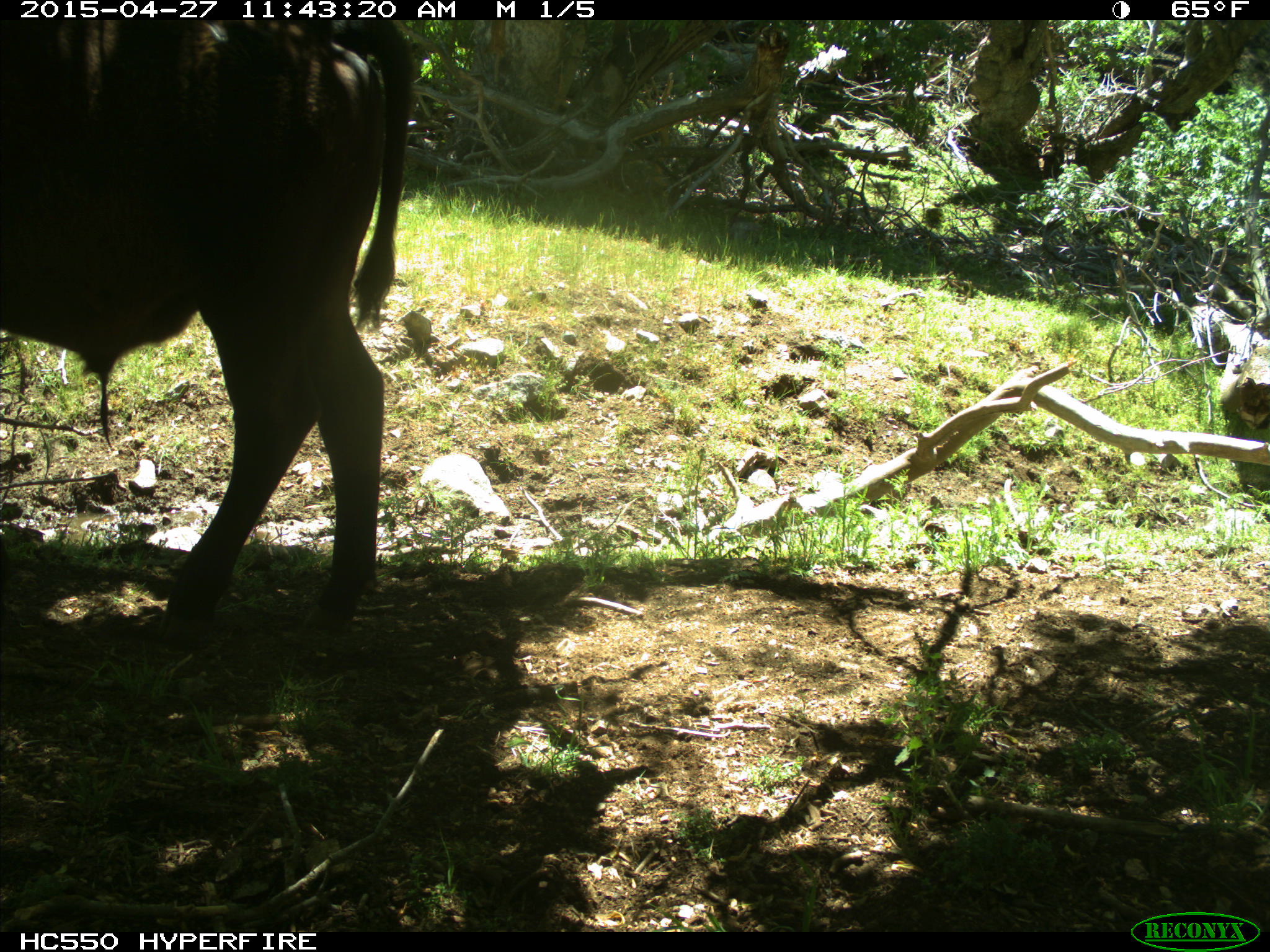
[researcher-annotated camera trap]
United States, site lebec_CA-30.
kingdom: Animalia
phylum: Chordata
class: Mammalia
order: Artiodactyla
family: Bovidae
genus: Bos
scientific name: Bos taurus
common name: domestic cow